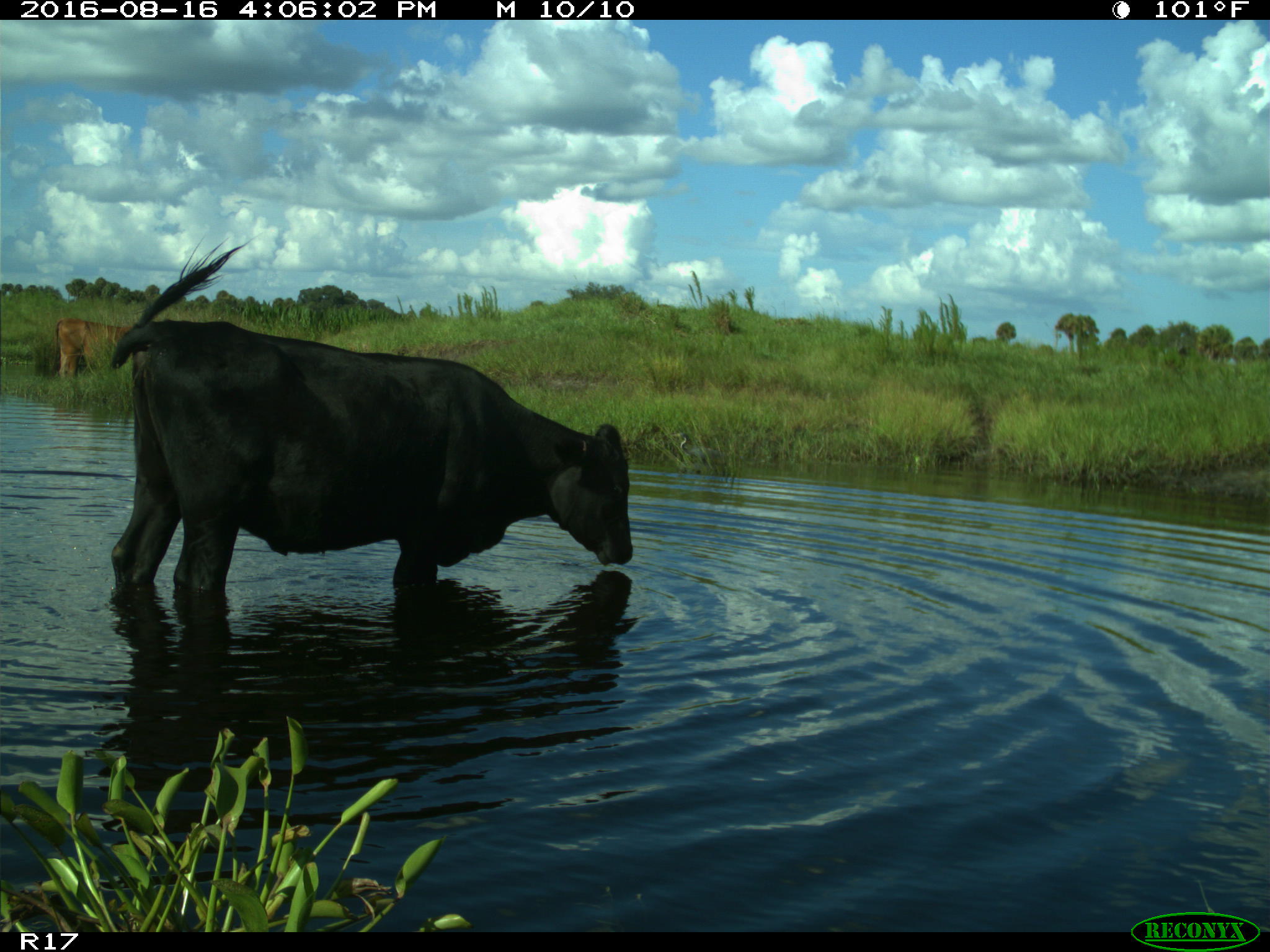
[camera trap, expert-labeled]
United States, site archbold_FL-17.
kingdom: Animalia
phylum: Chordata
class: Mammalia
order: Artiodactyla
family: Bovidae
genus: Bos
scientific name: Bos taurus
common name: domestic cow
Bos taurus (domestic cow).